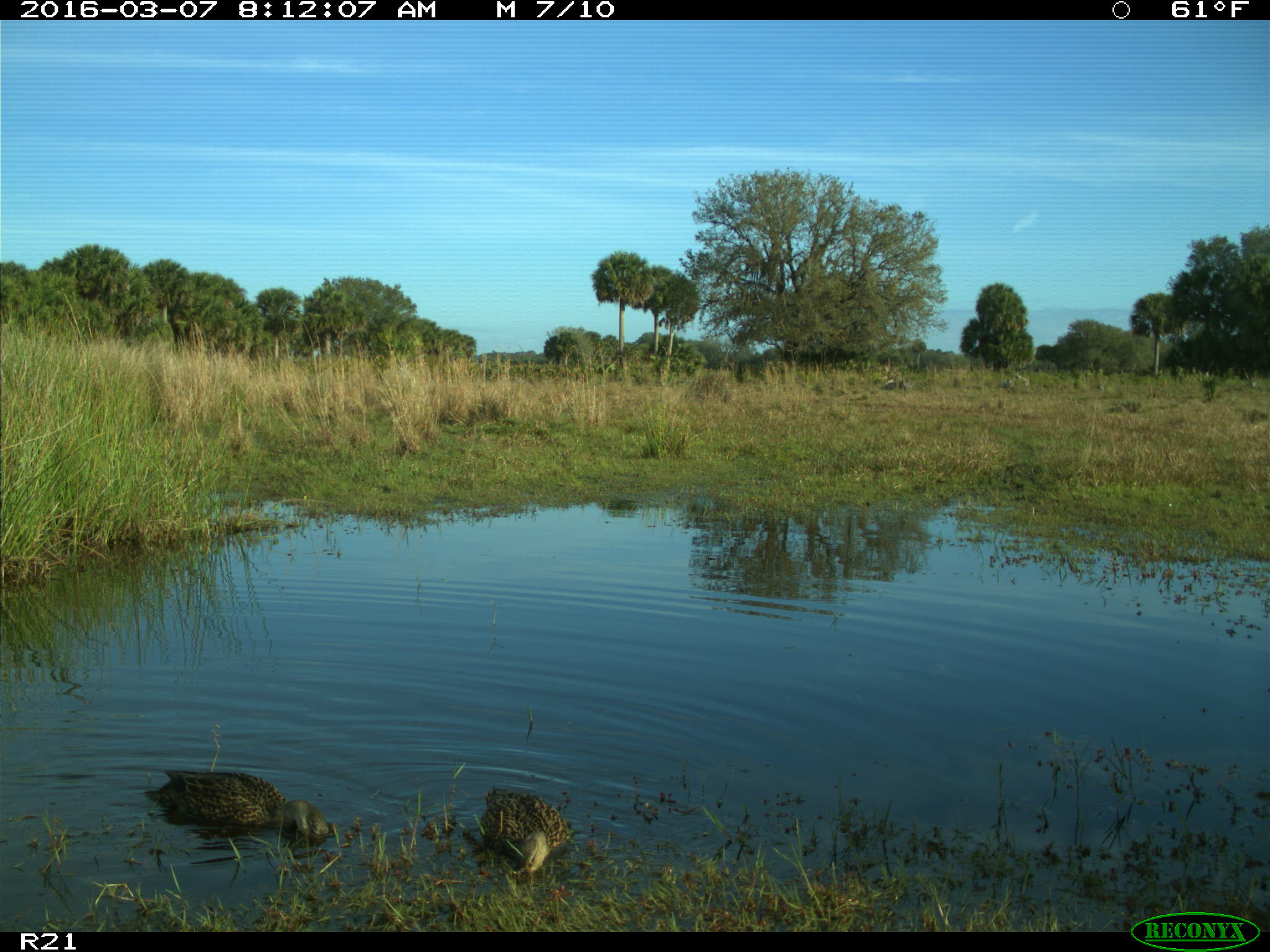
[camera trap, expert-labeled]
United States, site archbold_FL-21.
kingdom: Animalia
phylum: Chordata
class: Aves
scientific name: Aves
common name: birds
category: unidentified bird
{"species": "unidentified bird (birds) (Aves)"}